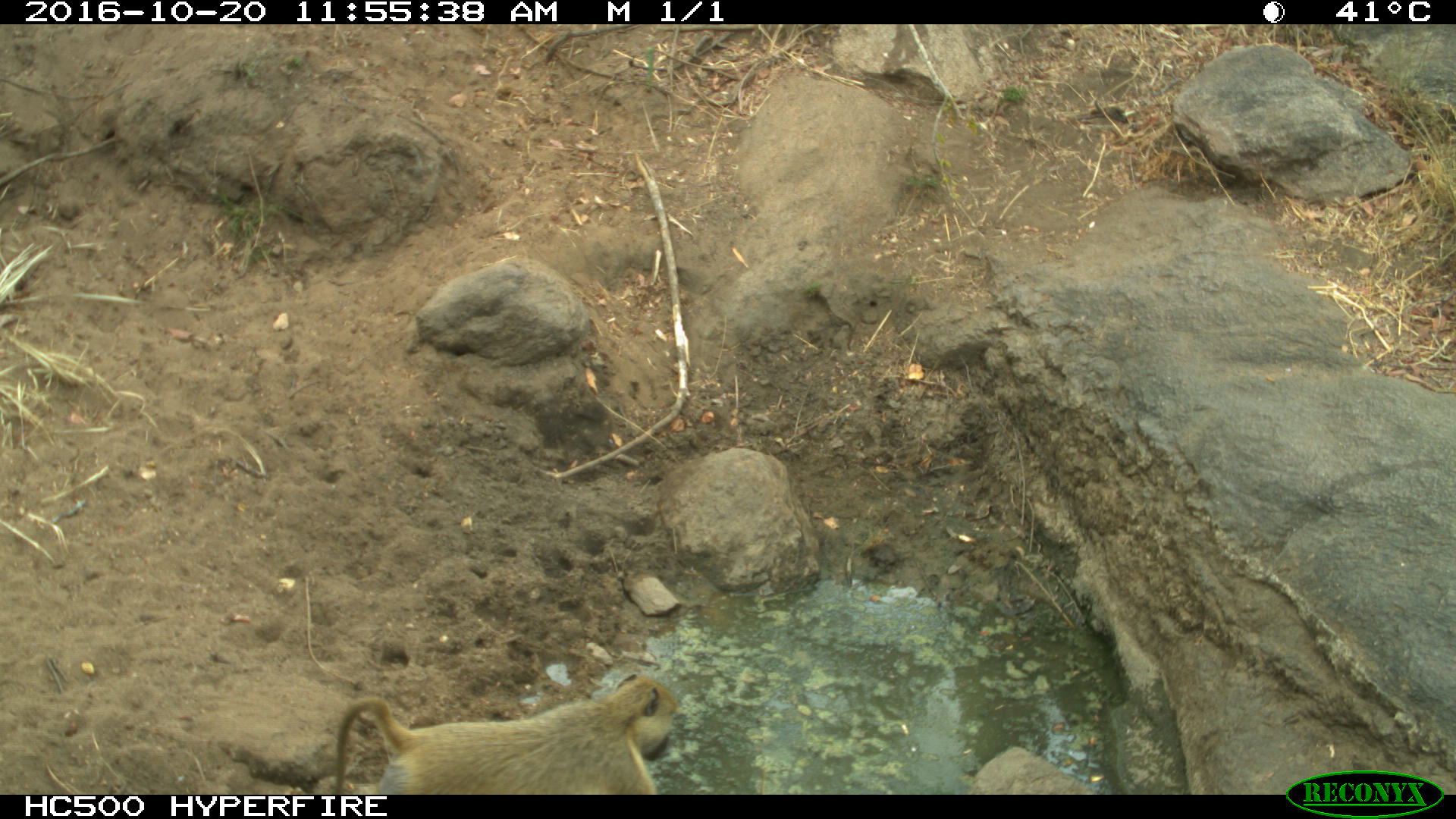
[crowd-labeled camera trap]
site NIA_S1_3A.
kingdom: Animalia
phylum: Chordata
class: Mammalia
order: Primates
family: Cercopithecidae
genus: Papio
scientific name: Papio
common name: baboon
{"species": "baboon (Papio)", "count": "1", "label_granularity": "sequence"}